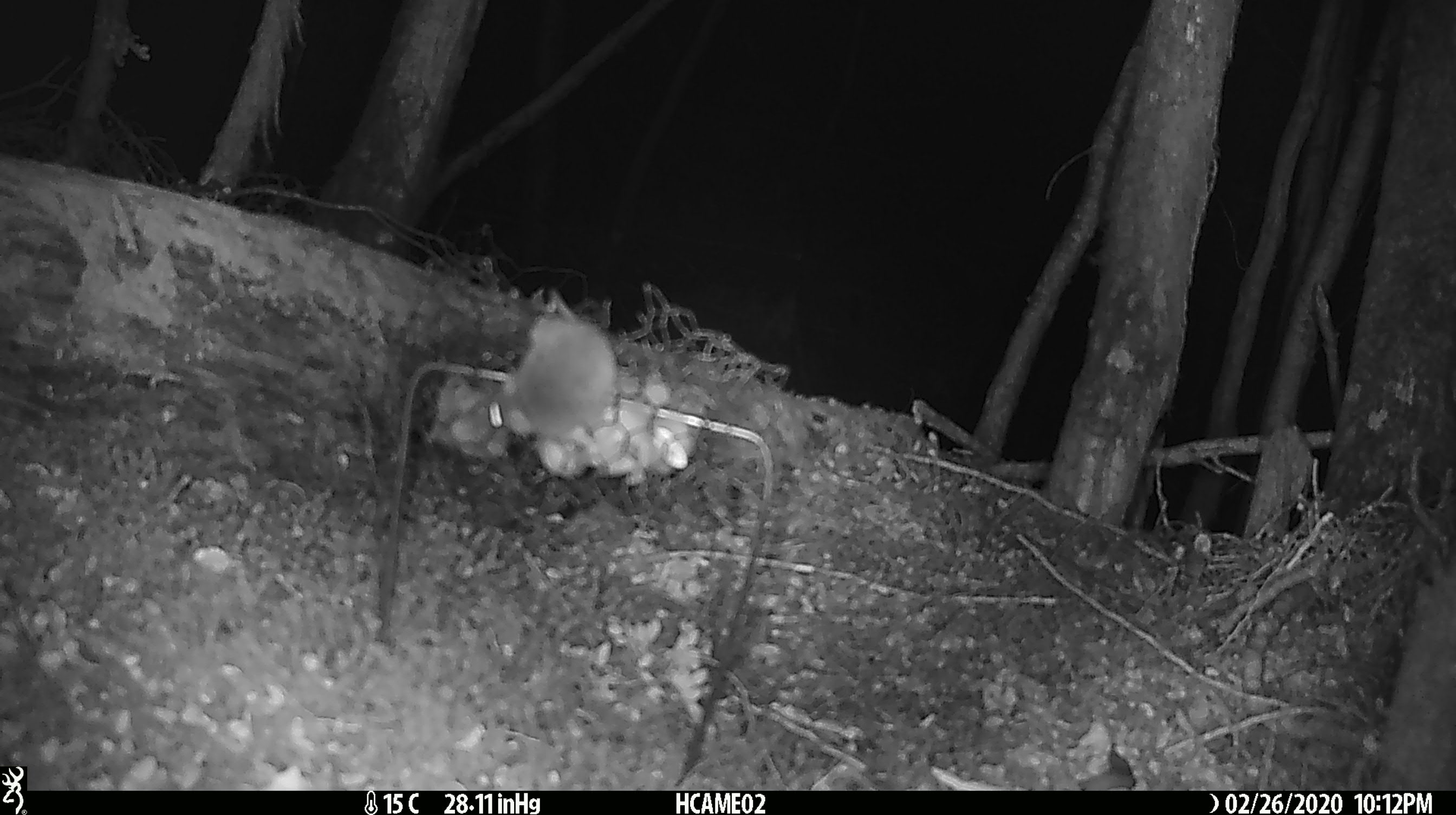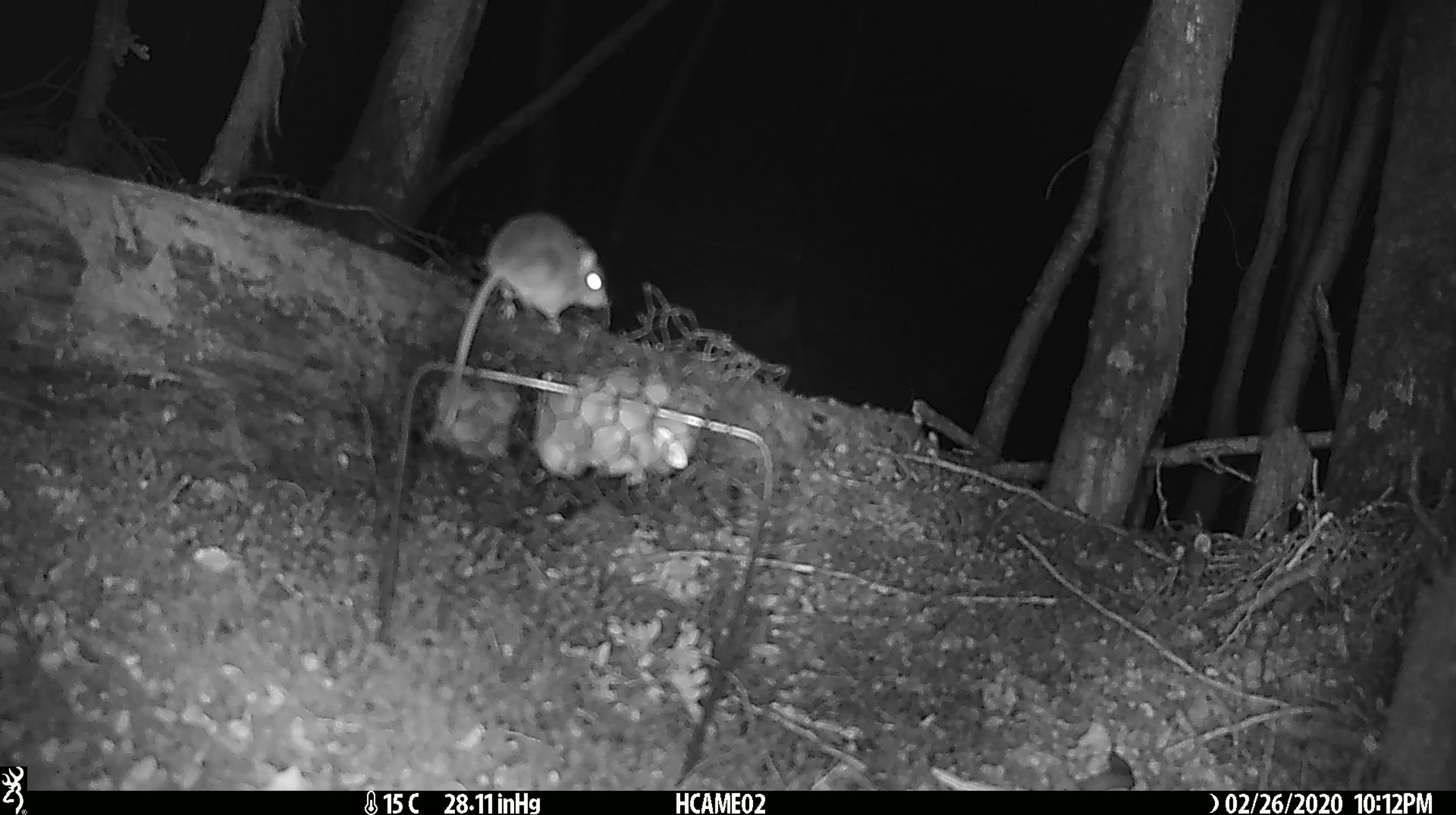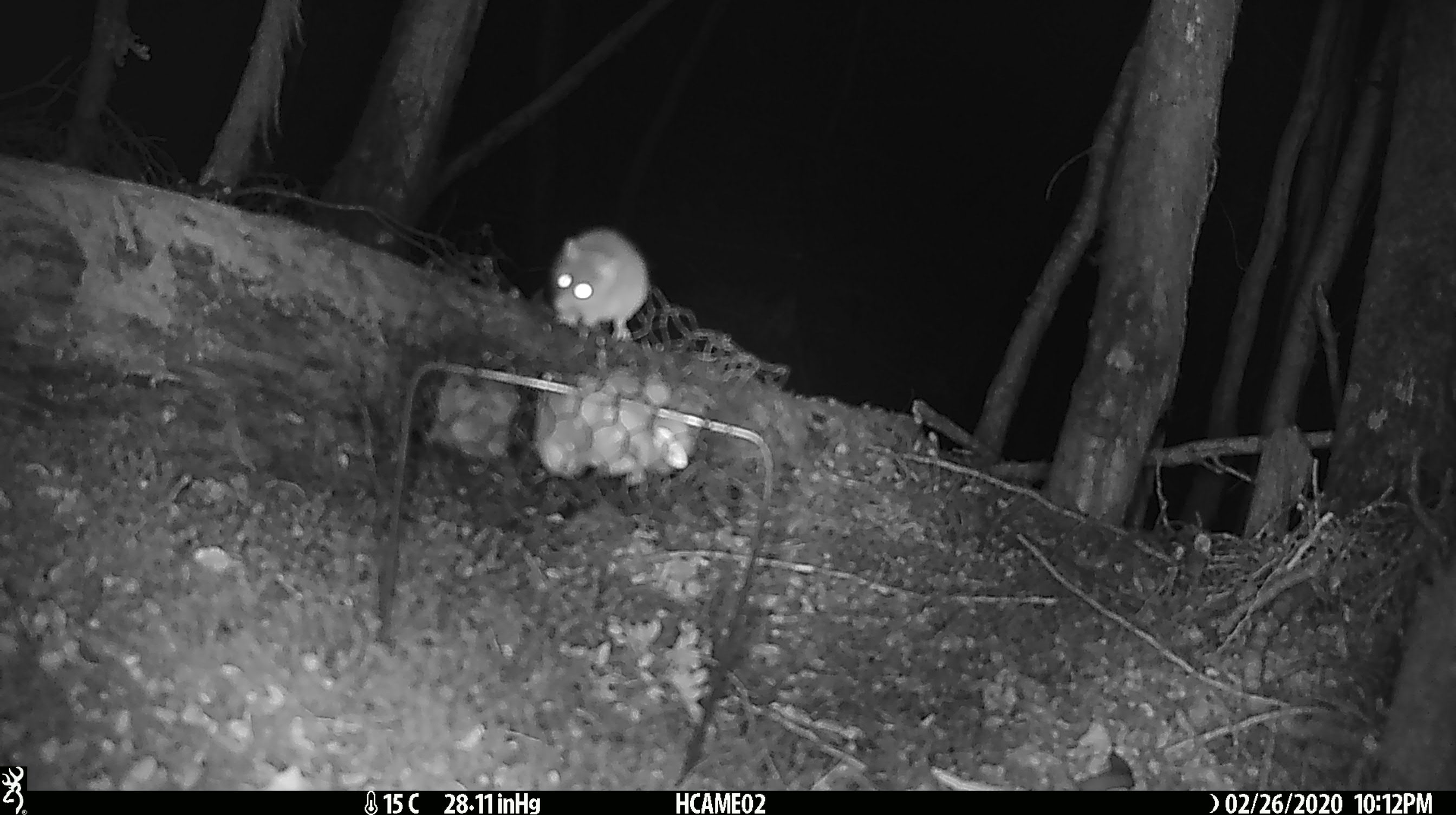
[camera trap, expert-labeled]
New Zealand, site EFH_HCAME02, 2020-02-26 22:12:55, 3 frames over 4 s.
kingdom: Animalia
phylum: Chordata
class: Mammalia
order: Rodentia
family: Muridae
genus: Mus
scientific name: Mus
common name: mouse